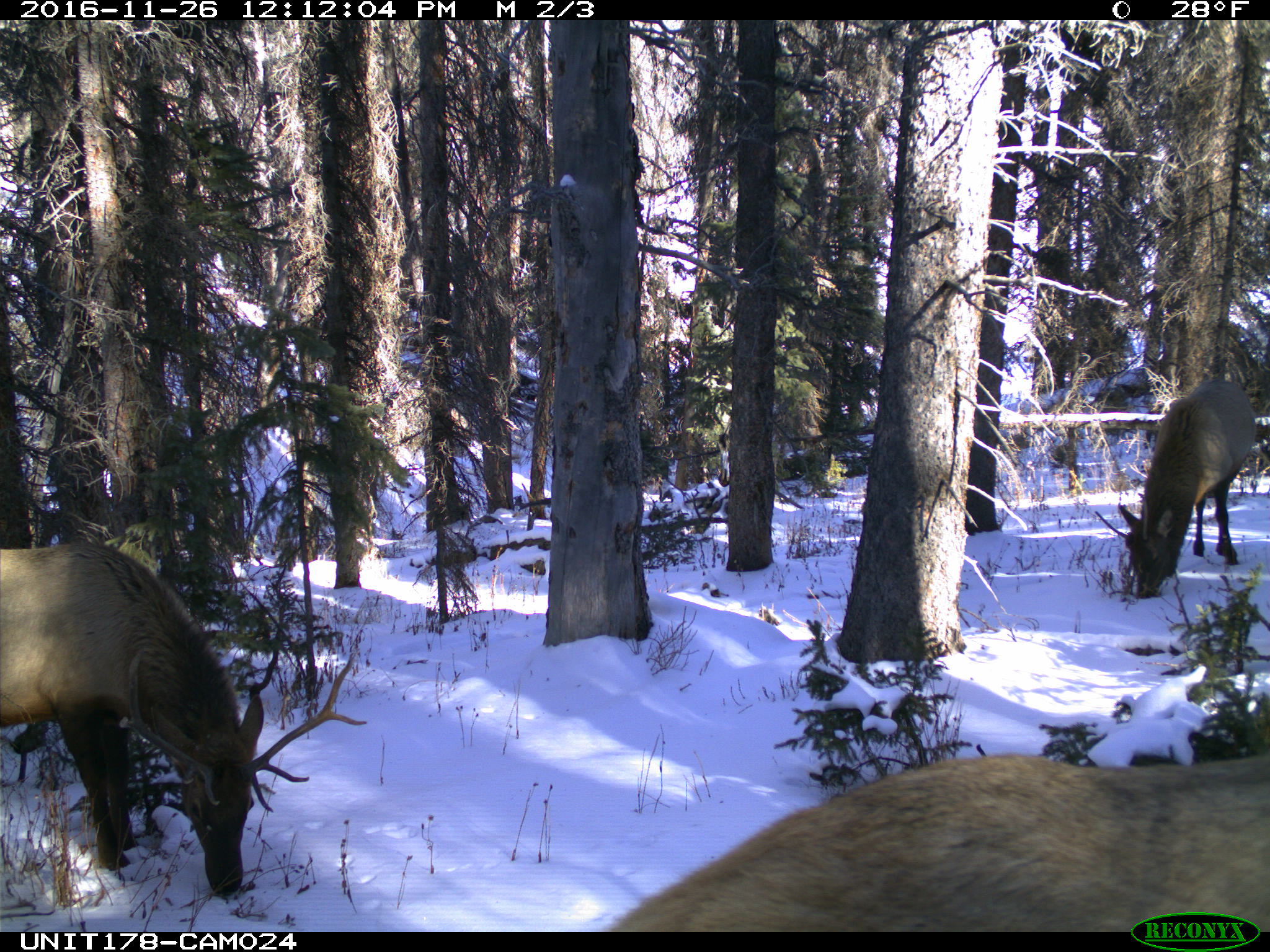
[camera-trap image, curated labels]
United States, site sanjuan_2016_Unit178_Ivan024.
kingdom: Animalia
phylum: Chordata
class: Mammalia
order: Artiodactyla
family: Cervidae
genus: Cervus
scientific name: Cervus elaphus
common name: red deer